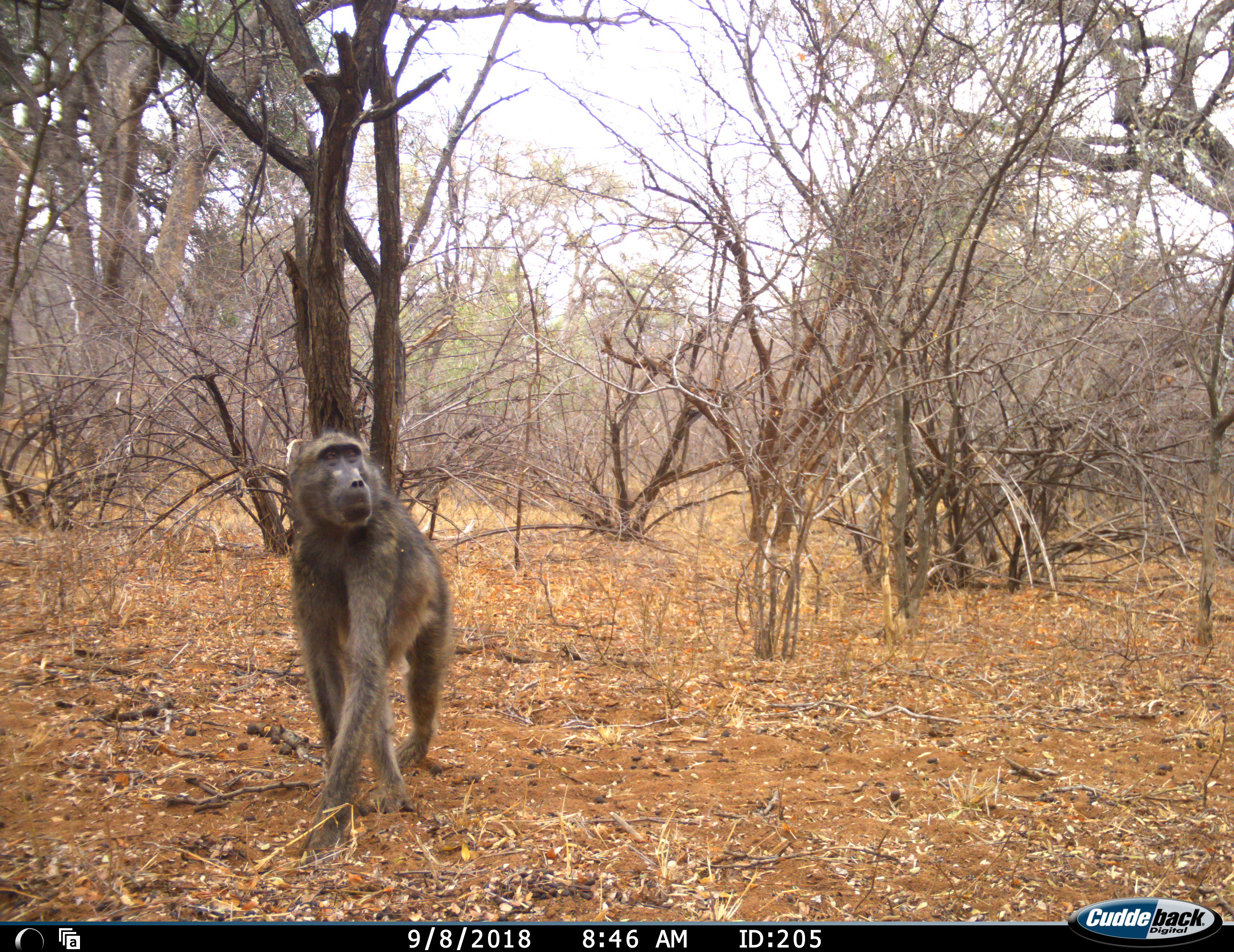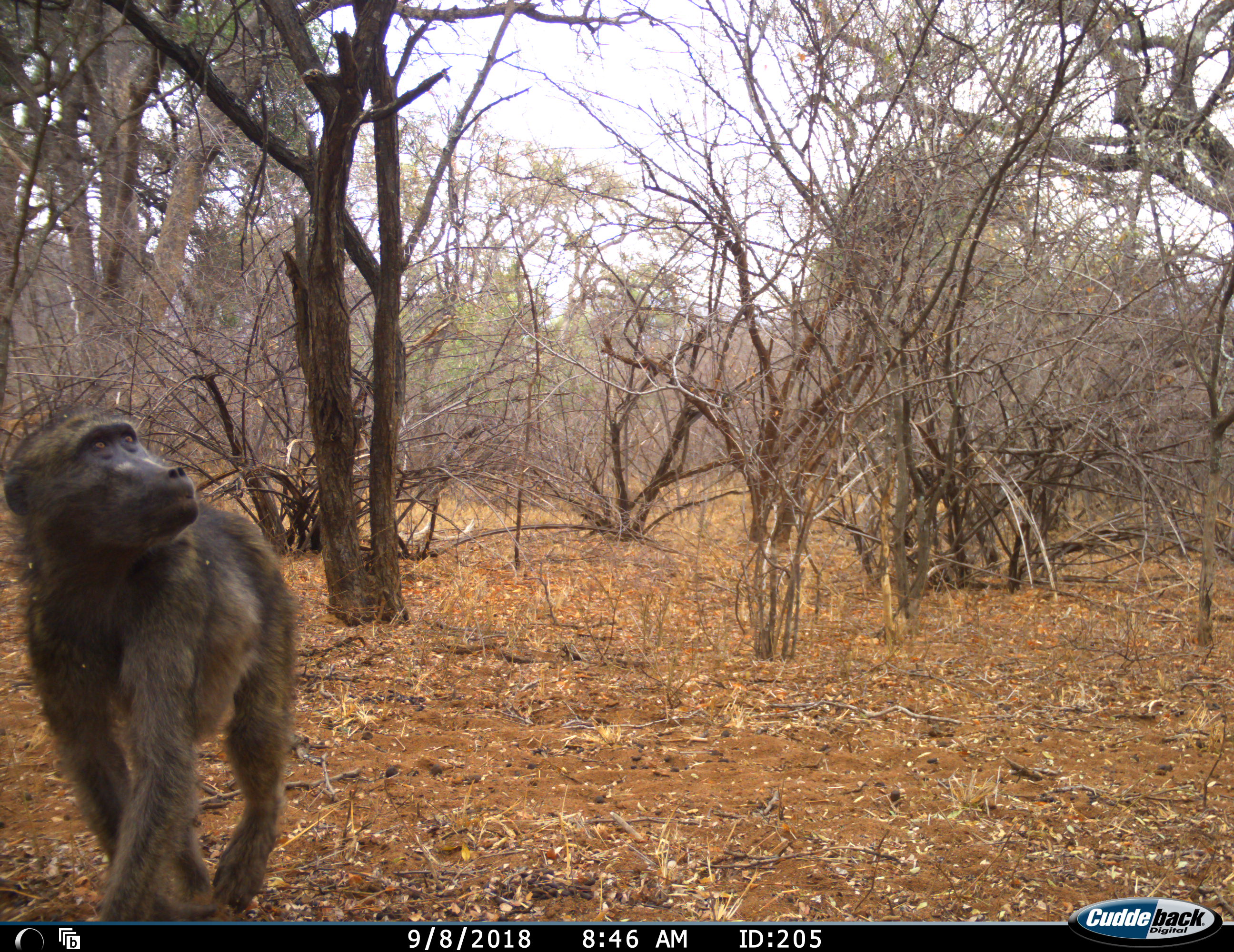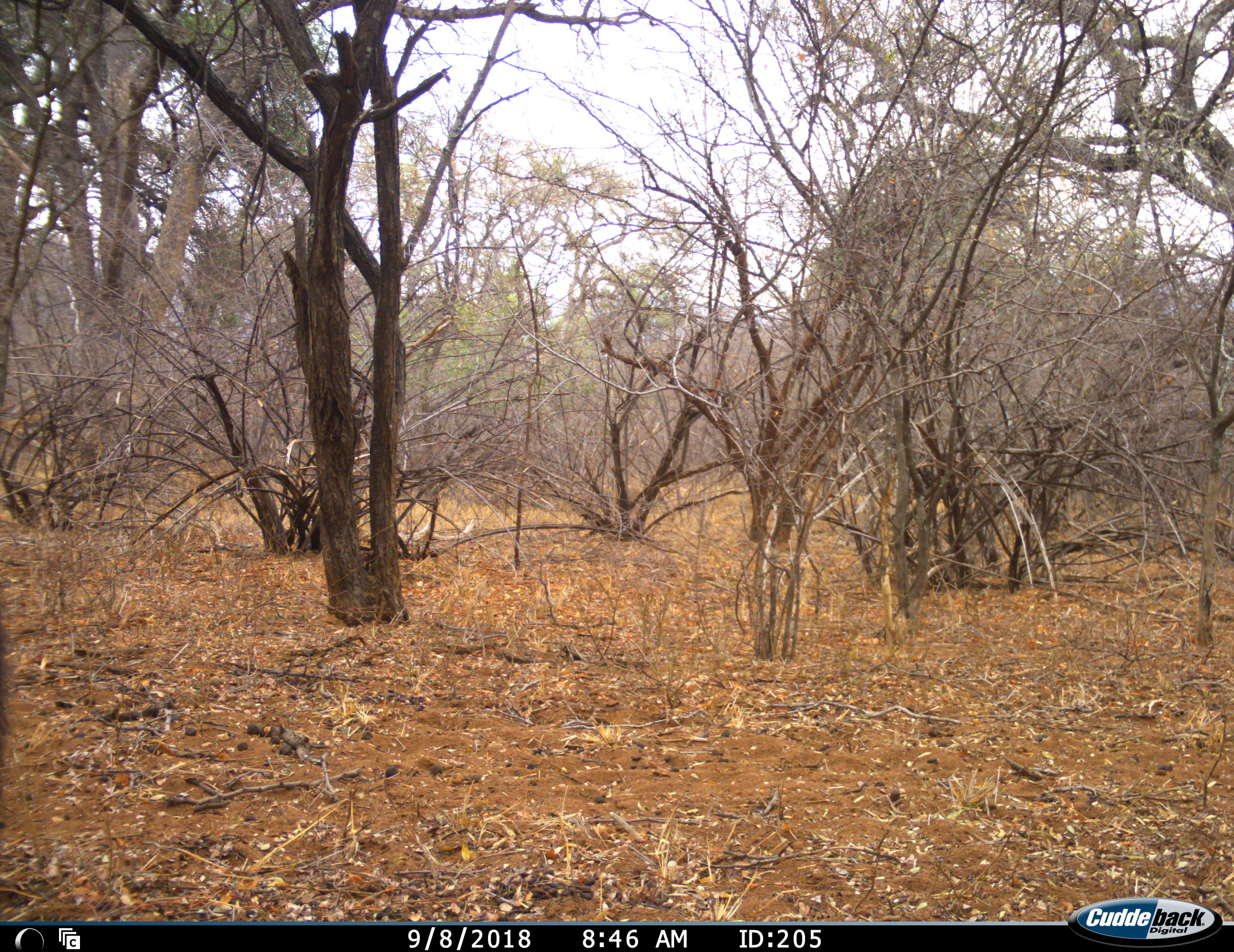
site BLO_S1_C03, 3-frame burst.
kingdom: Animalia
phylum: Chordata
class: Mammalia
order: Primates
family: Cercopithecidae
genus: Papio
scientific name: Papio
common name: baboon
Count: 1.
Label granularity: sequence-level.